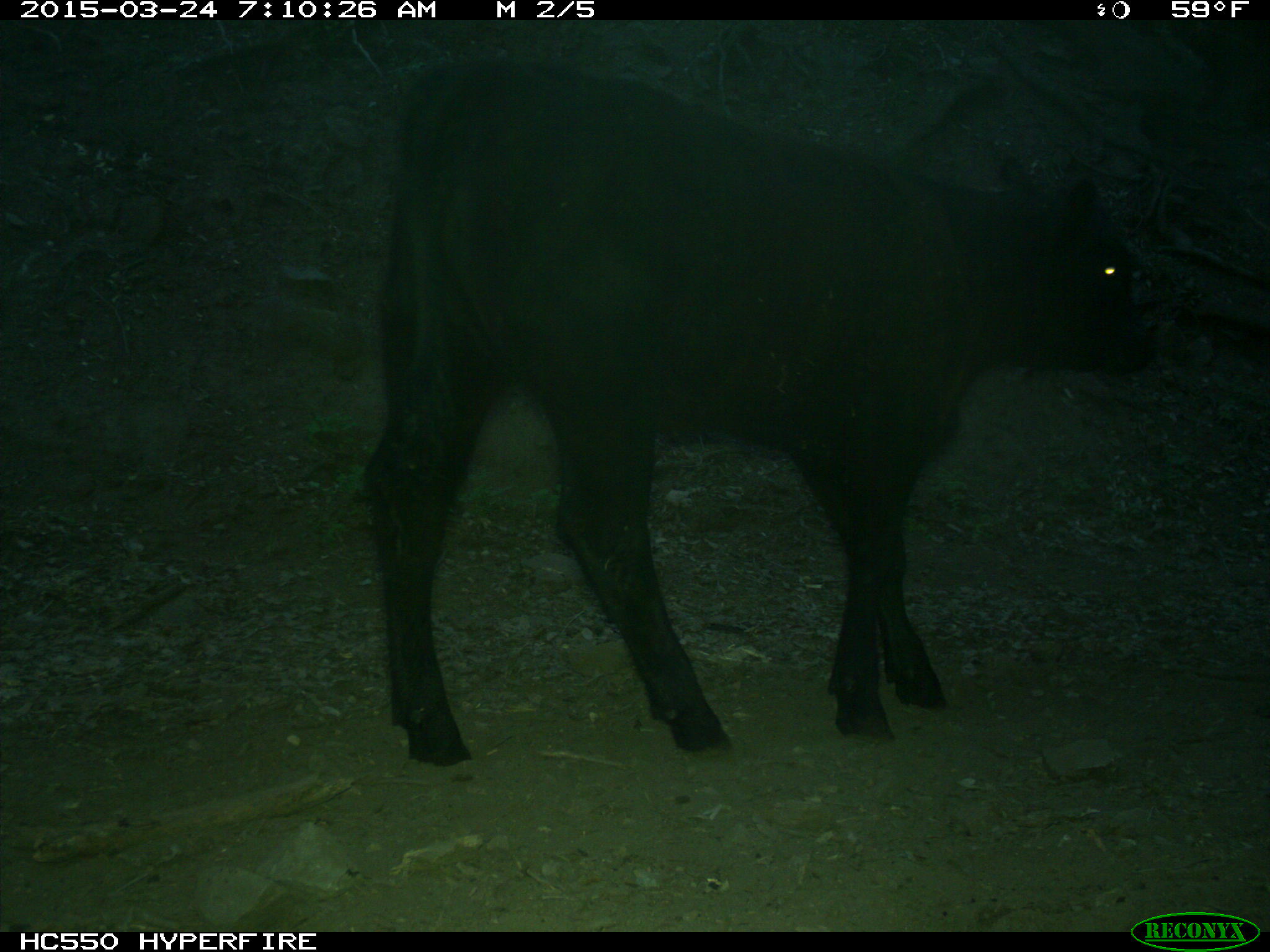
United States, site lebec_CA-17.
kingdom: Animalia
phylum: Chordata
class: Mammalia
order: Artiodactyla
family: Bovidae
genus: Bos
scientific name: Bos taurus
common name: domestic cow